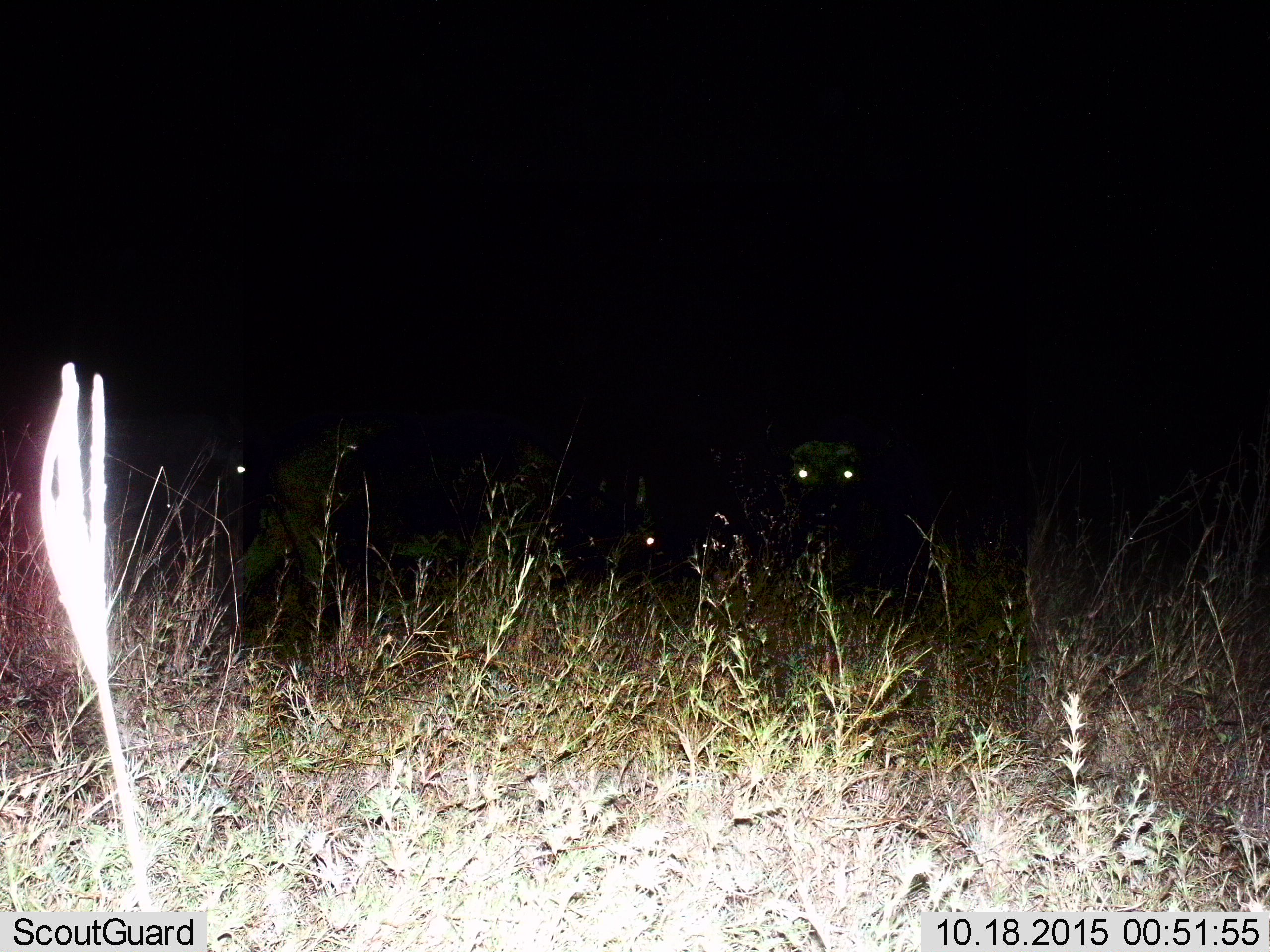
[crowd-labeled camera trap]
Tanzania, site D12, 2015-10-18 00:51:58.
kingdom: Animalia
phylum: Chordata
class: Mammalia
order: Artiodactyla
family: Bovidae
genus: Syncerus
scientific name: Syncerus caffer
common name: cape buffalo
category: buffalo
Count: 3.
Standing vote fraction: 80%.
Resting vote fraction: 20%.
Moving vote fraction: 0%.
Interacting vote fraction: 0%.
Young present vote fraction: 0%.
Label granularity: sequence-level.